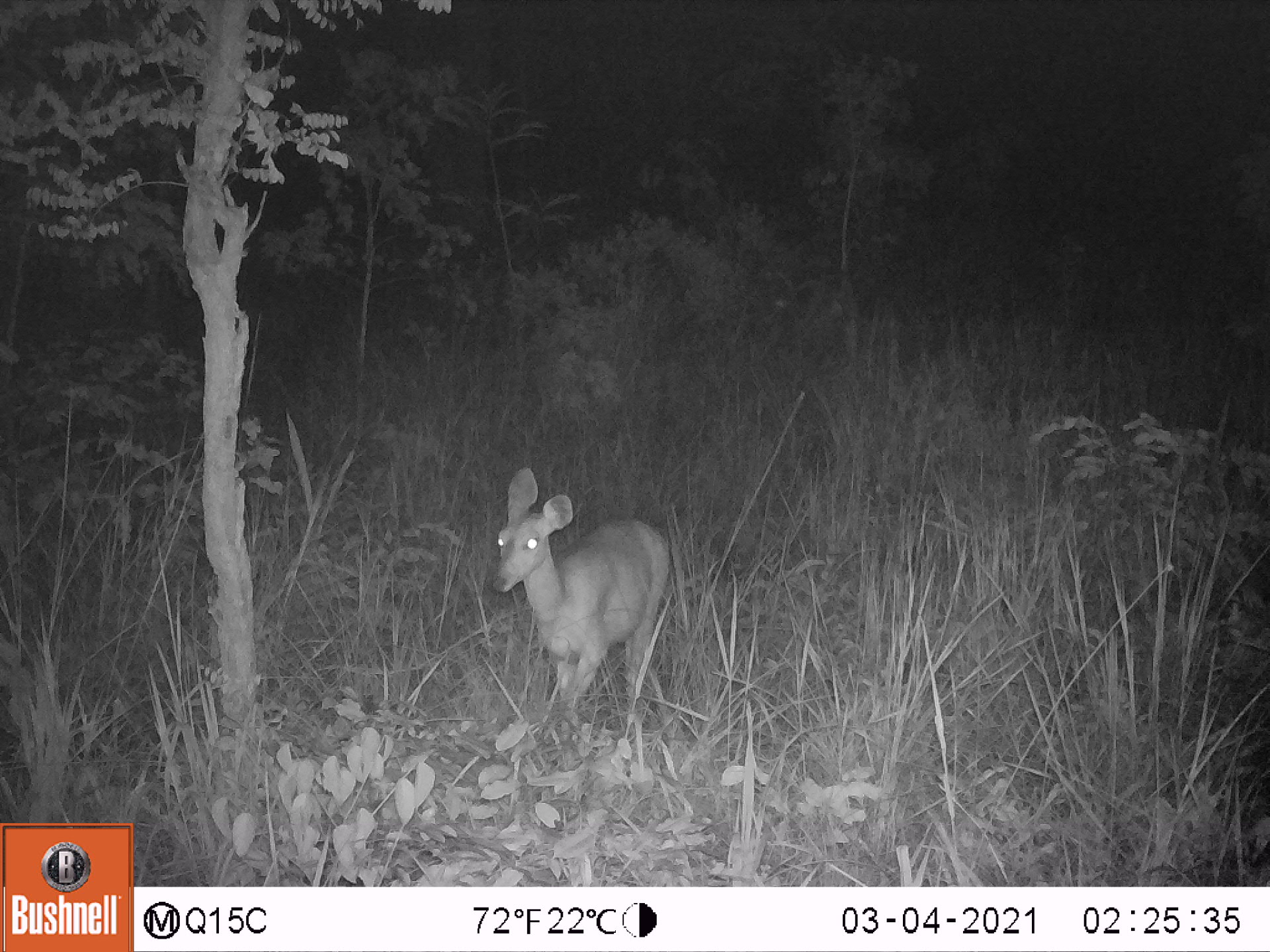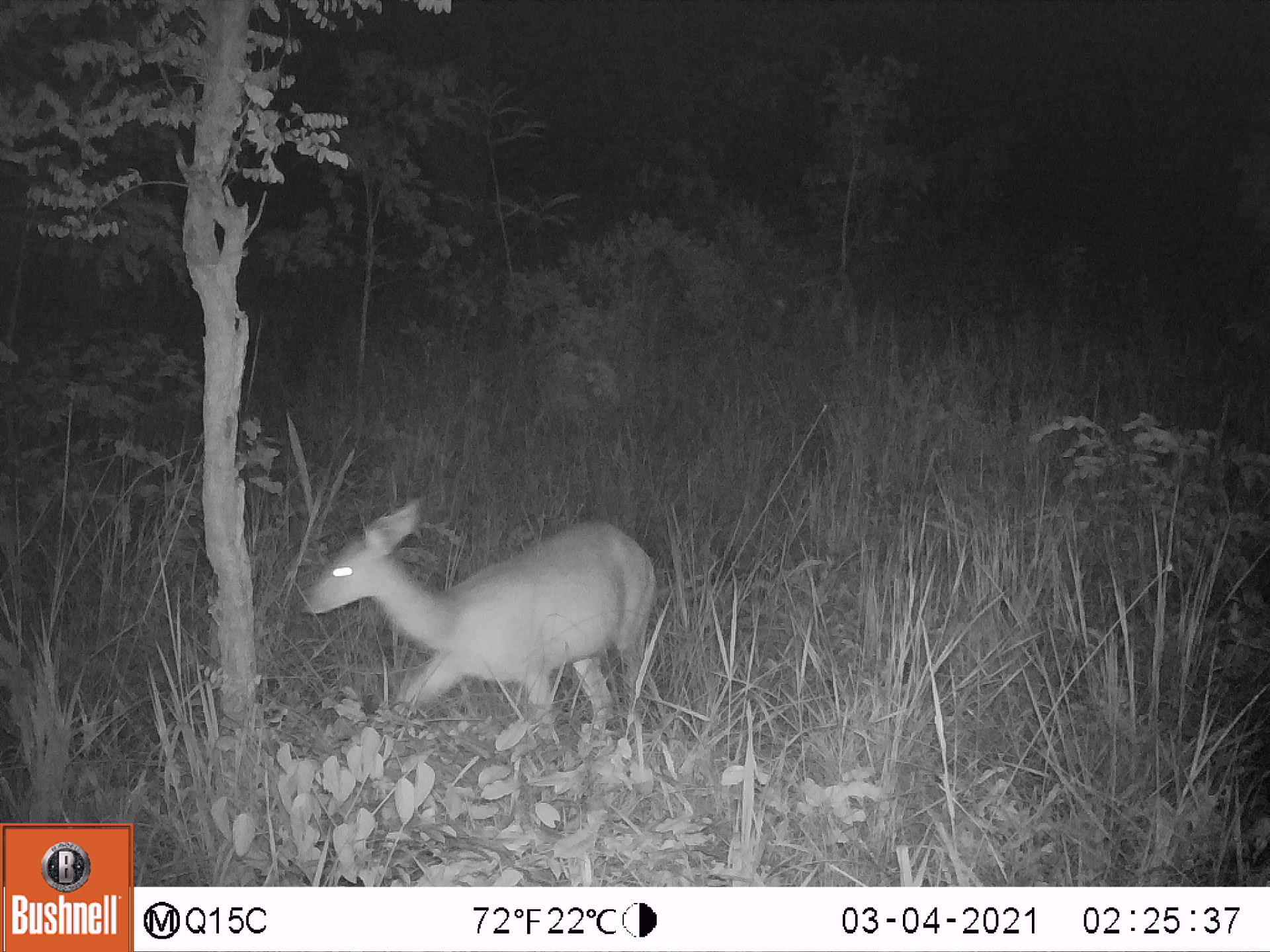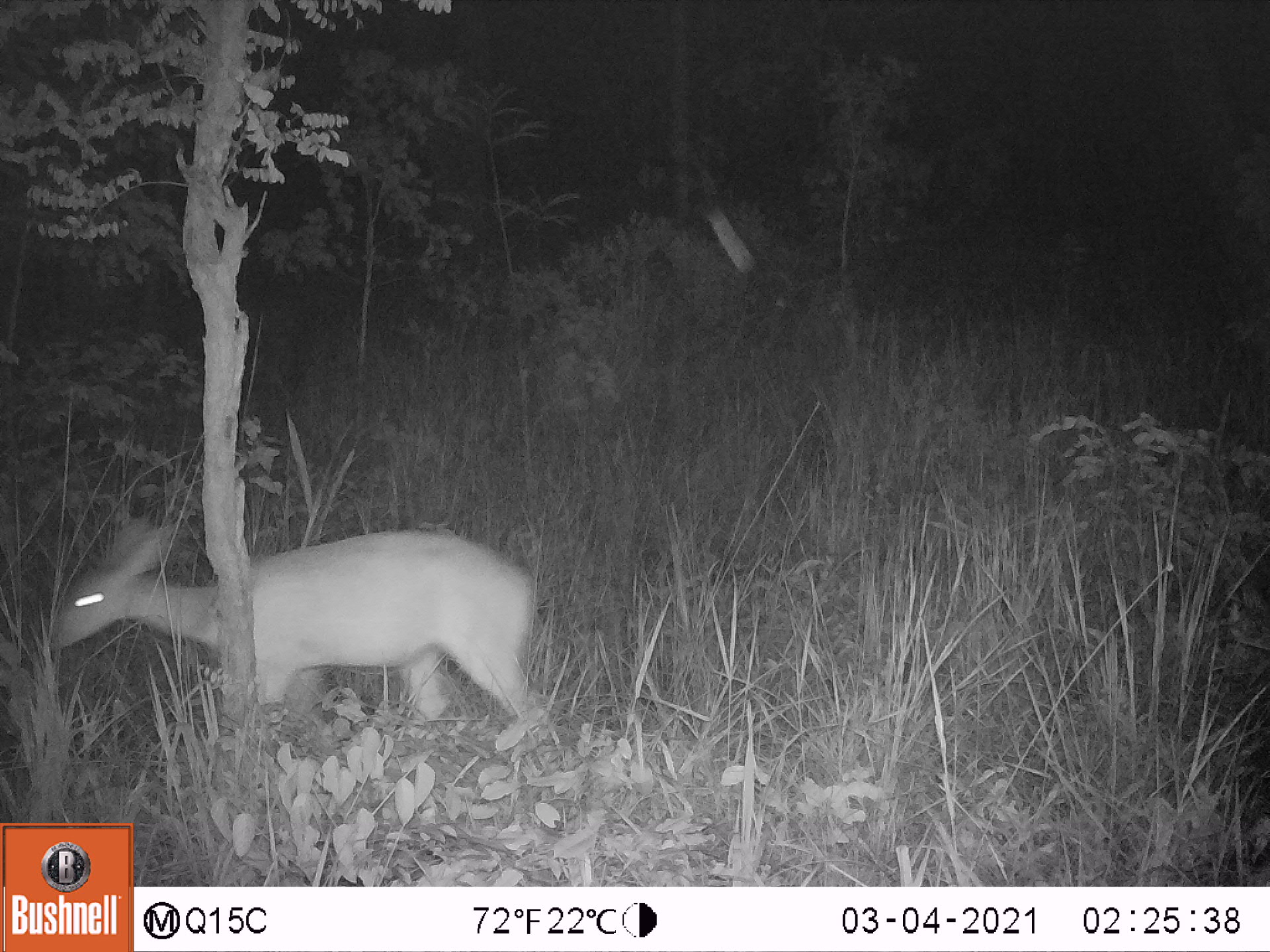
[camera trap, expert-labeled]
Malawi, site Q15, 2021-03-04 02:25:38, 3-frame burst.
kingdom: Animalia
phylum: Chordata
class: Mammalia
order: Artiodactyla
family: Bovidae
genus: Tragelaphus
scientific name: Tragelaphus sylvaticus sylvaticus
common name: cape bushbuck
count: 1